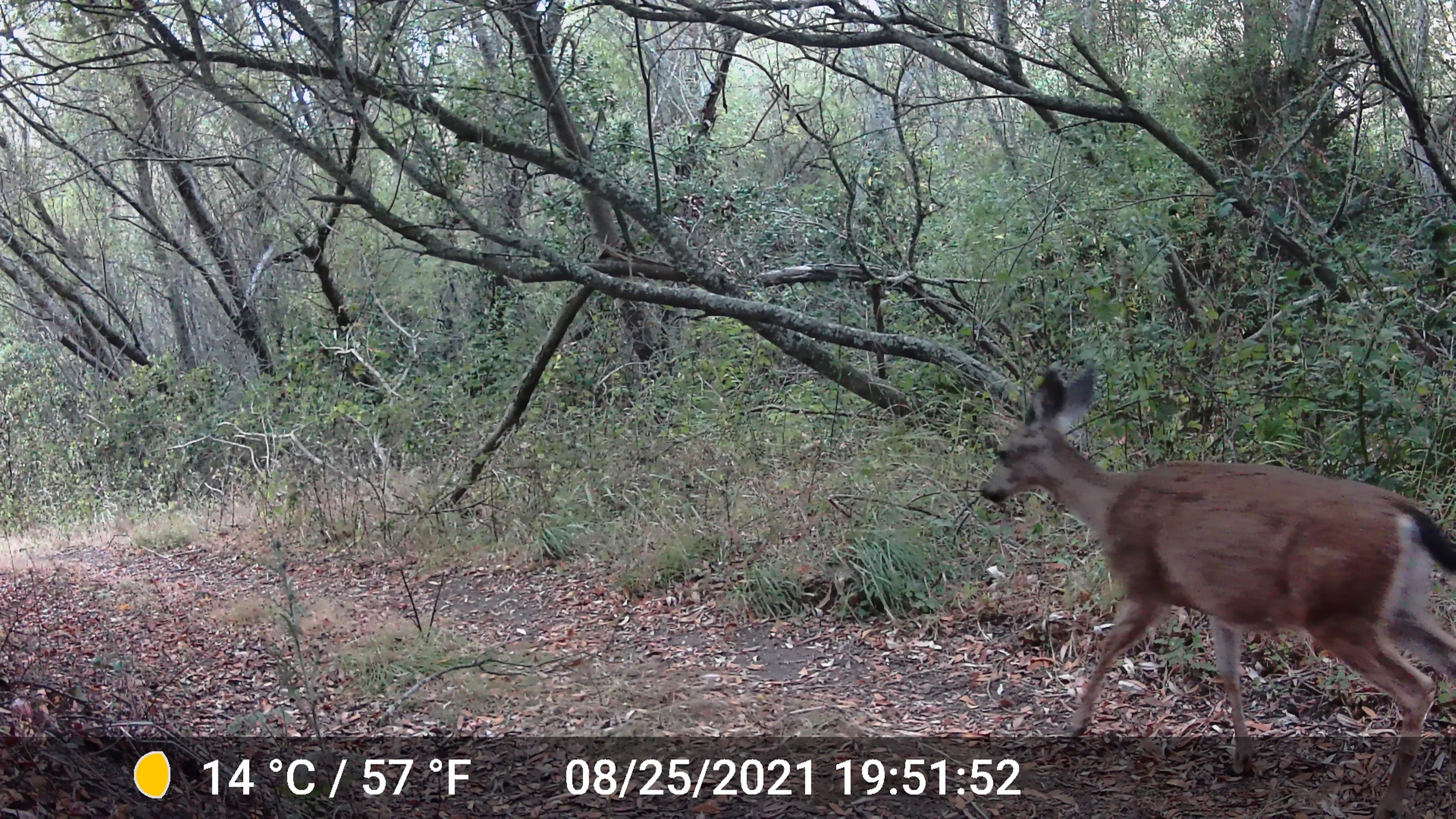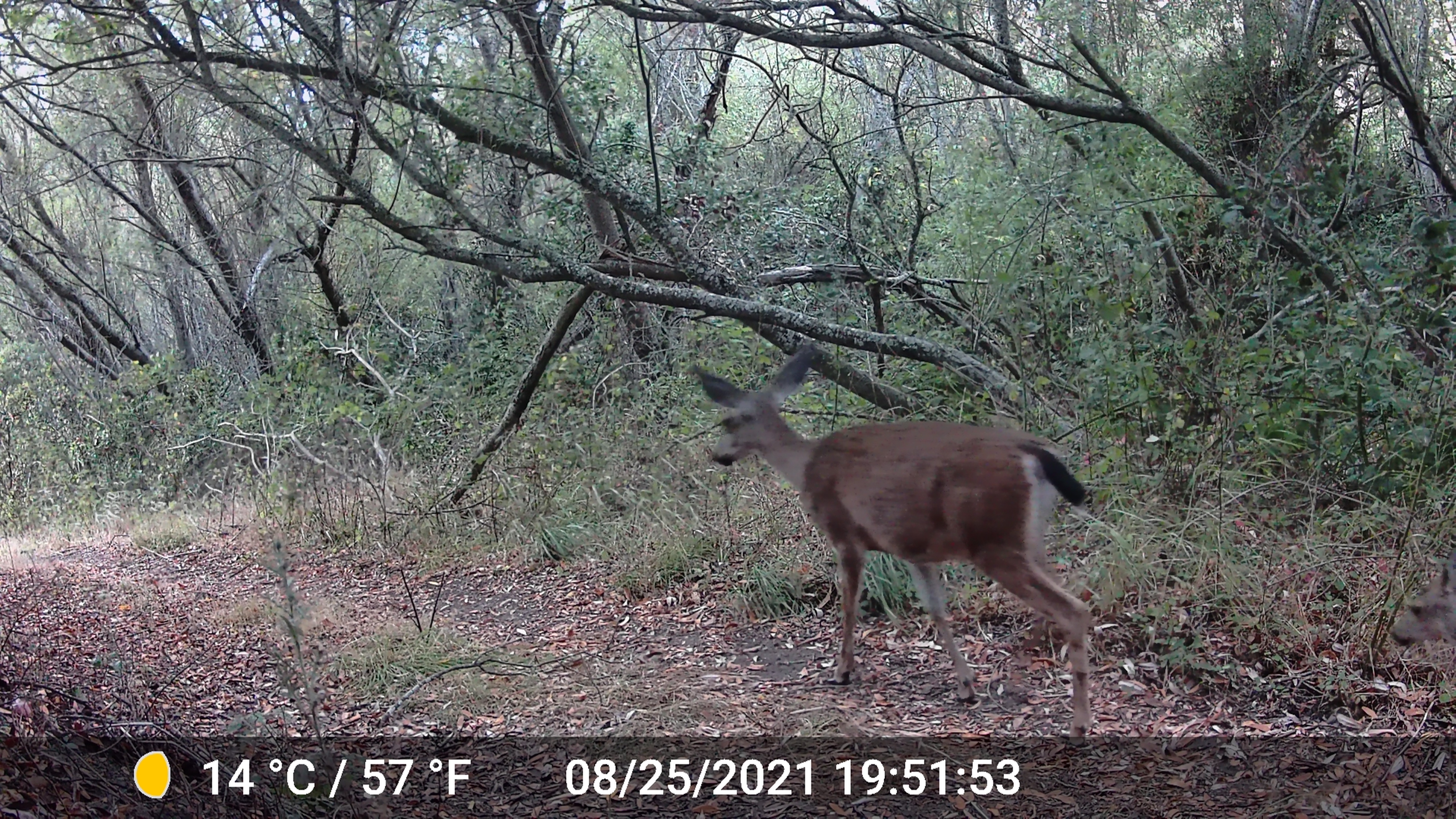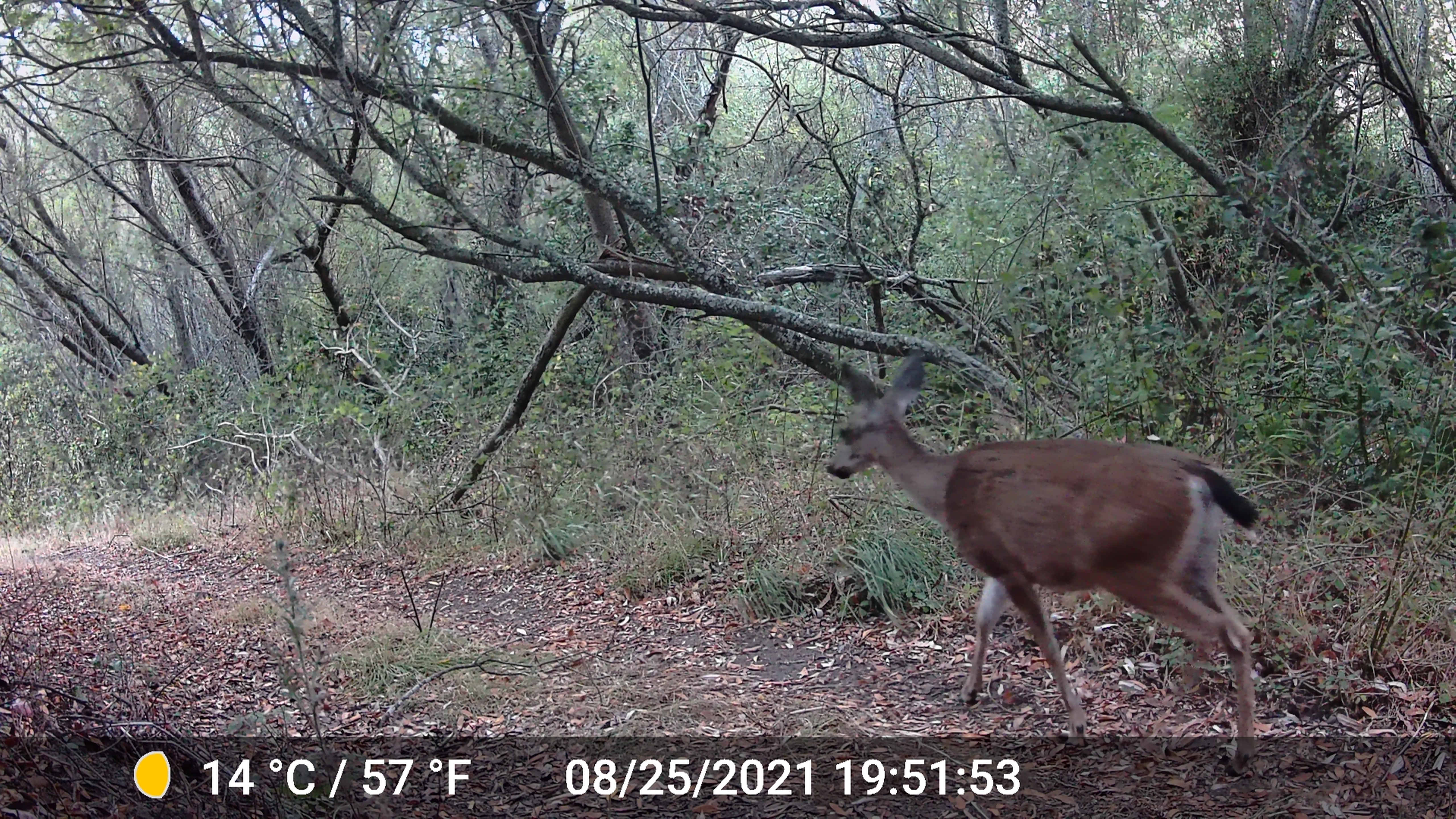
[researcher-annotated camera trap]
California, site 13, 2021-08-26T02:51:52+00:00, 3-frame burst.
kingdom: Animalia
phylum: Chordata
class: Mammalia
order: Artiodactyla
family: Cervidae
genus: Odocoileus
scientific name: Odocoileus hemionus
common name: mule deer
Mule deer (Odocoileus hemionus).